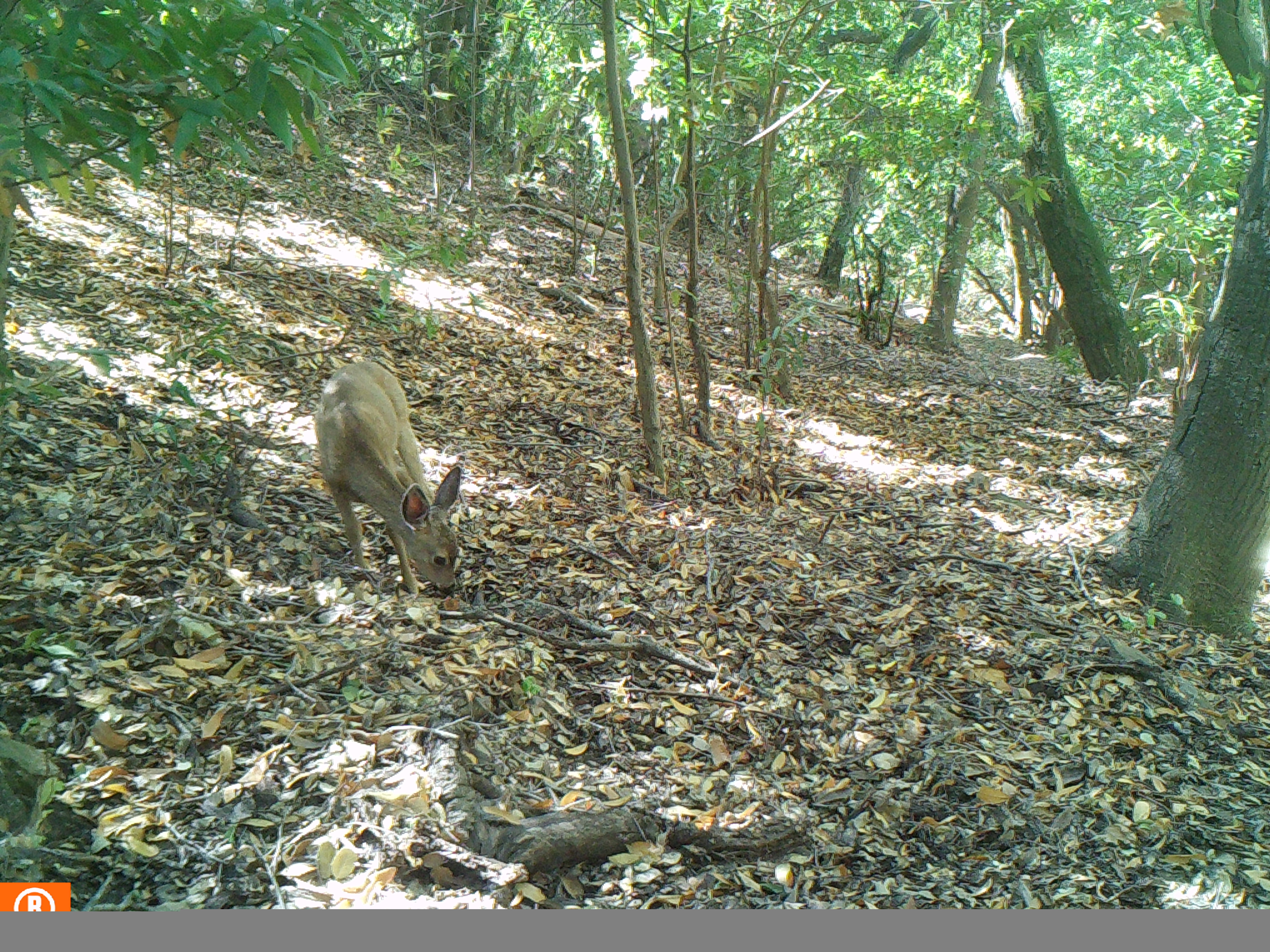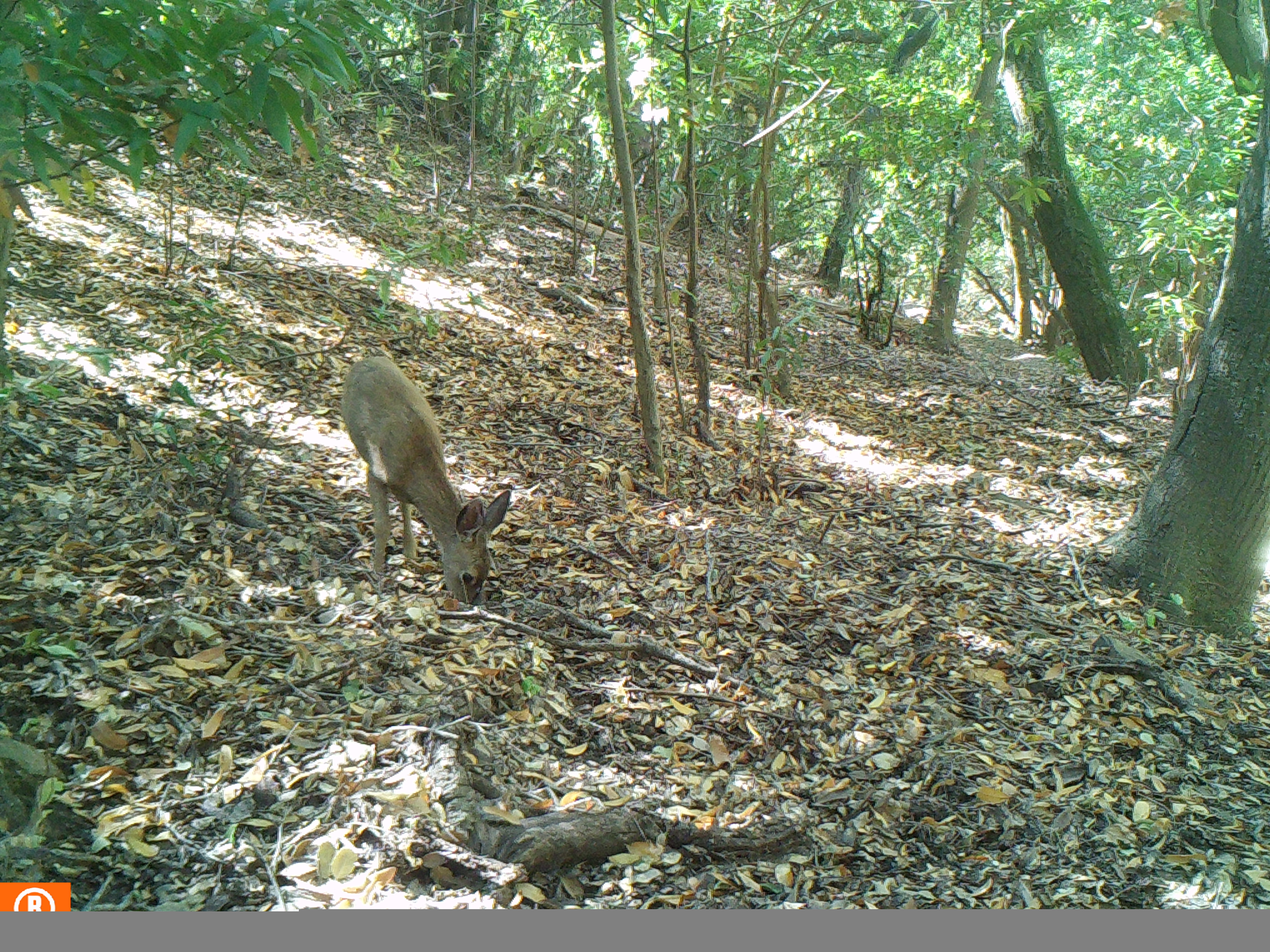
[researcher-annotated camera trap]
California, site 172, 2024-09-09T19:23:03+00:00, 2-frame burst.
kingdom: Animalia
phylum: Chordata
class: Mammalia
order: Artiodactyla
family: Cervidae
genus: Odocoileus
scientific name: Odocoileus hemionus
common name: mule deer